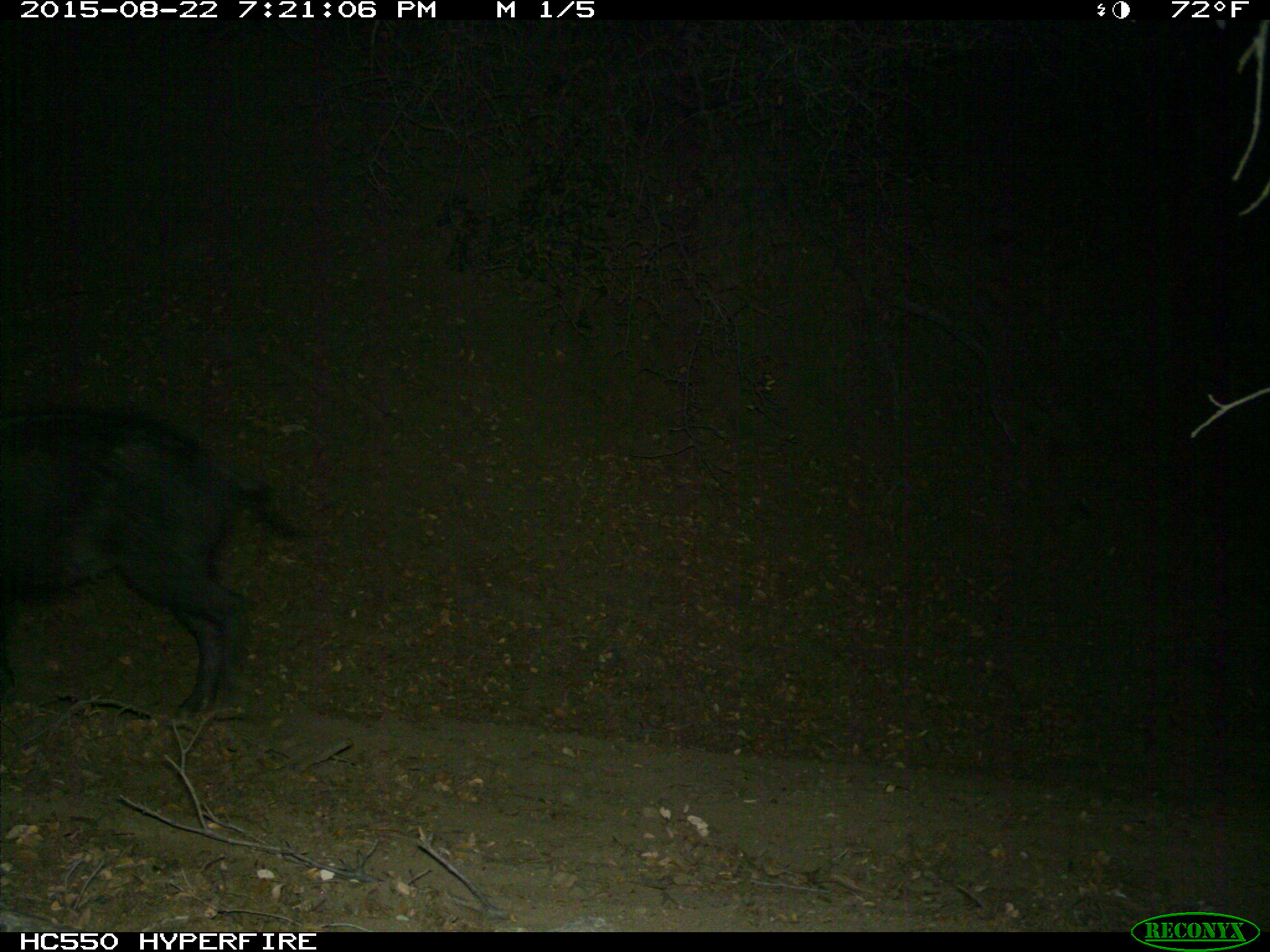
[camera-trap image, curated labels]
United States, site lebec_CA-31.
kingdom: Animalia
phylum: Chordata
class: Mammalia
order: Artiodactyla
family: Suidae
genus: Sus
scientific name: Sus scrofa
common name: wild boar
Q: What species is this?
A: Sus scrofa (wild boar).